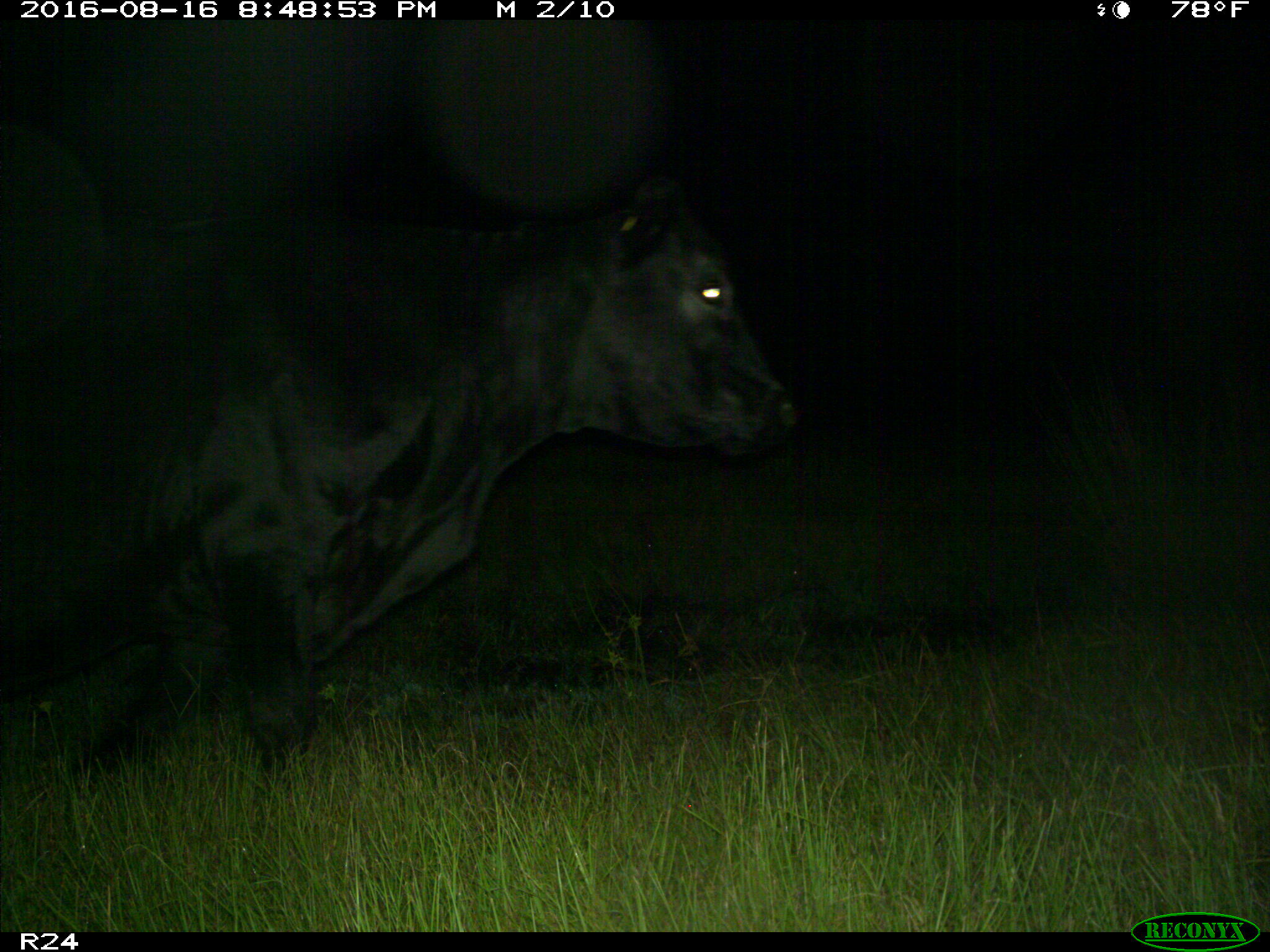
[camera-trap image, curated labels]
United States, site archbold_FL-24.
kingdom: Animalia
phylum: Chordata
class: Mammalia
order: Artiodactyla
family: Bovidae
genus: Bos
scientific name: Bos taurus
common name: domestic cow